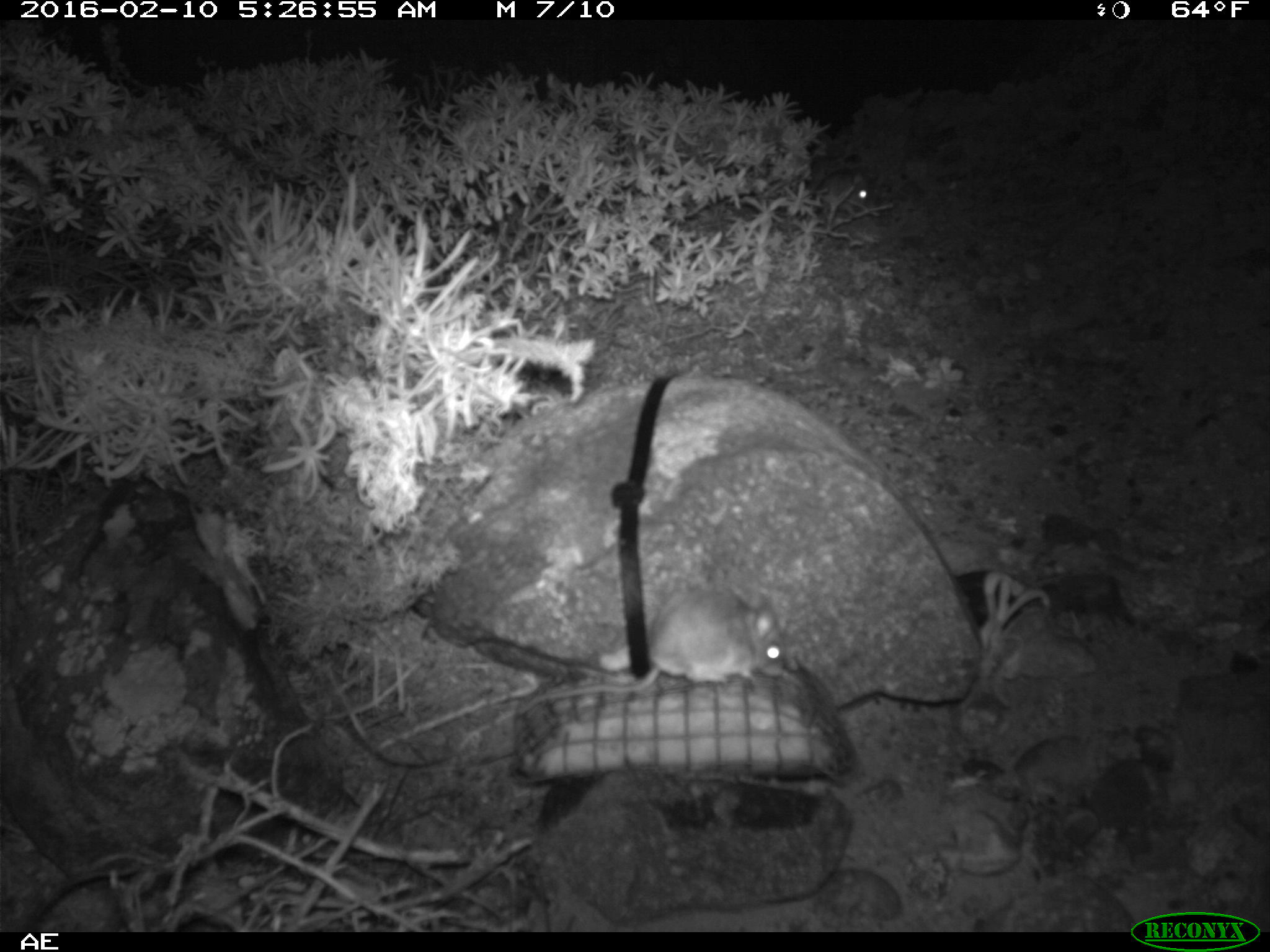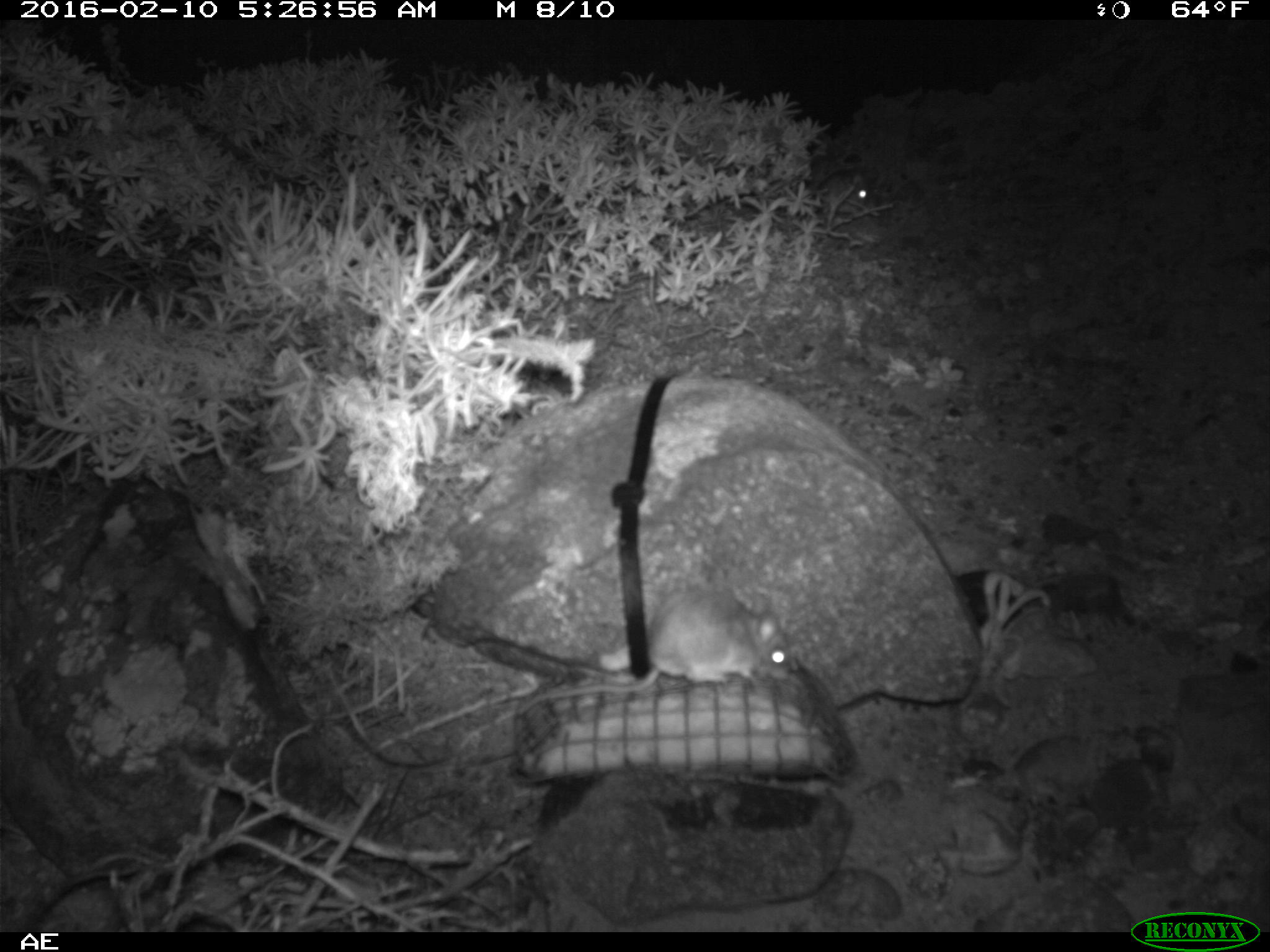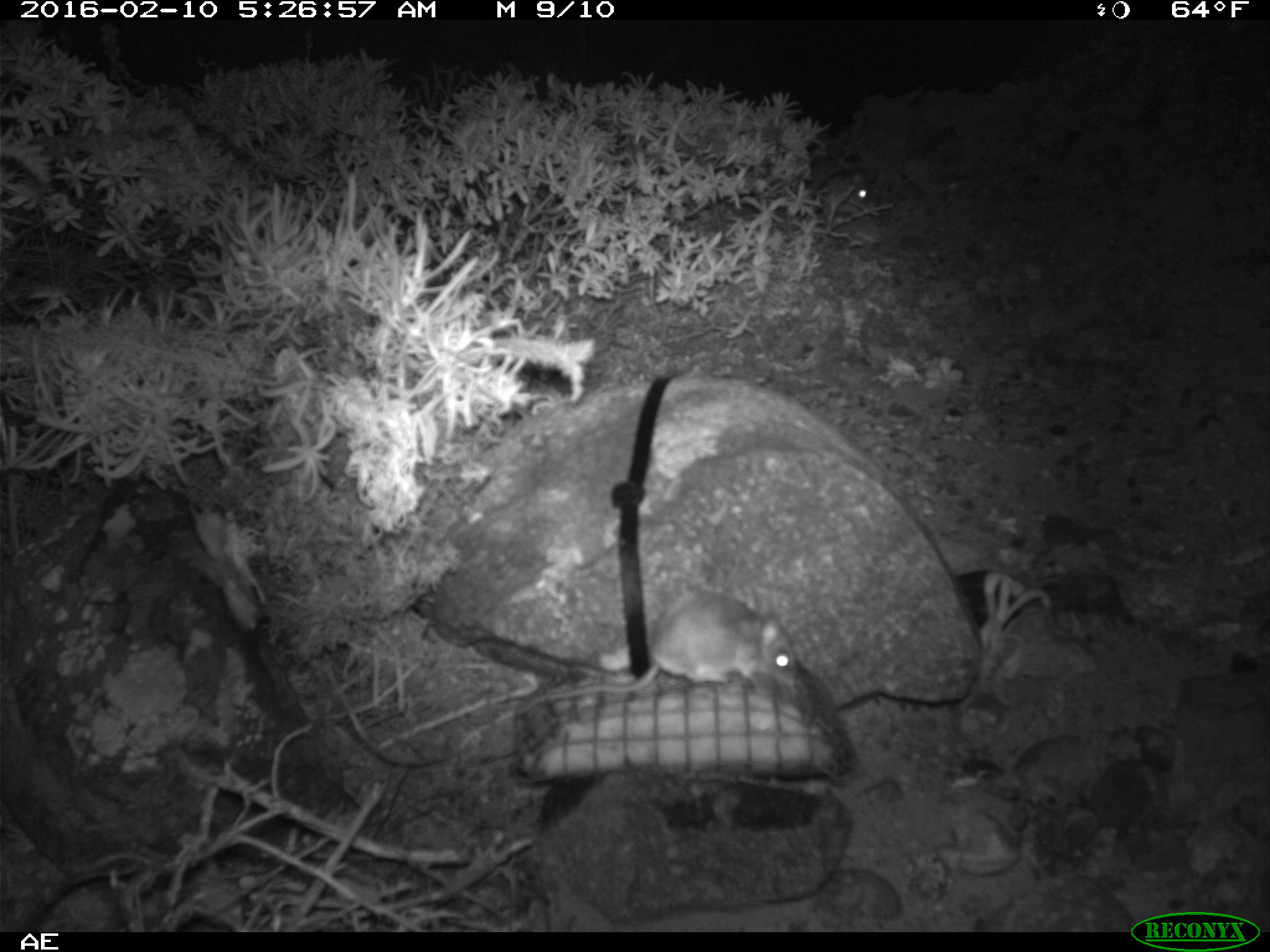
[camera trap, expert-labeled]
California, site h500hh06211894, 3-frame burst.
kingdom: Animalia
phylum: Chordata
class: Mammalia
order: Rodentia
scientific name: Rodentia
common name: rodent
Rodent (Rodentia).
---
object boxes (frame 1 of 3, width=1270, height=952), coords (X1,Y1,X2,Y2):
rodent: (507,578,784,715); (804,156,869,208)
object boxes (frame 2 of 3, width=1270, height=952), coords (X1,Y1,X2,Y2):
rodent: (518,586,789,715); (814,169,876,213)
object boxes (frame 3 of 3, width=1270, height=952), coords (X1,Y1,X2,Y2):
rodent: (517,590,797,716); (810,164,877,216)